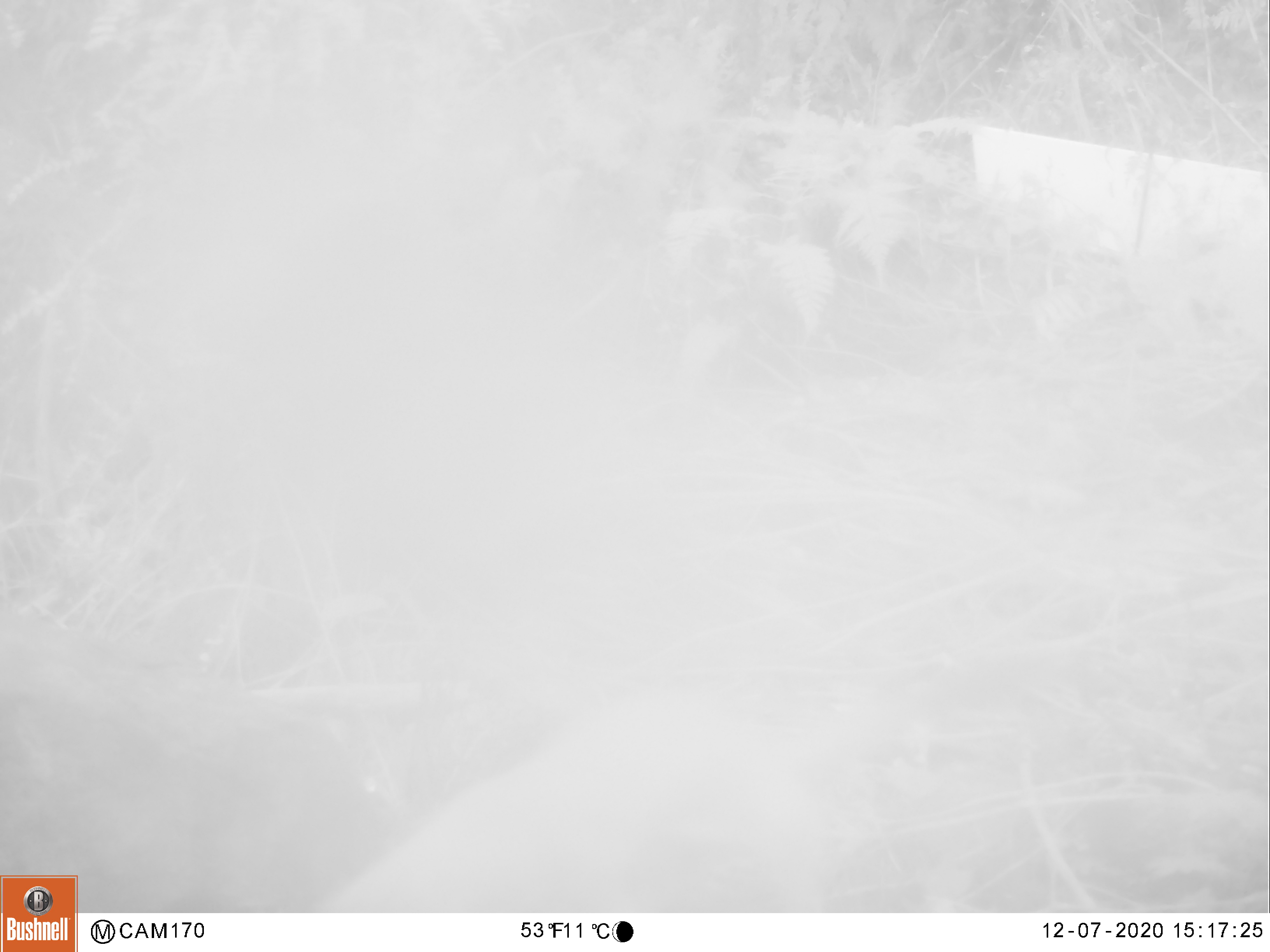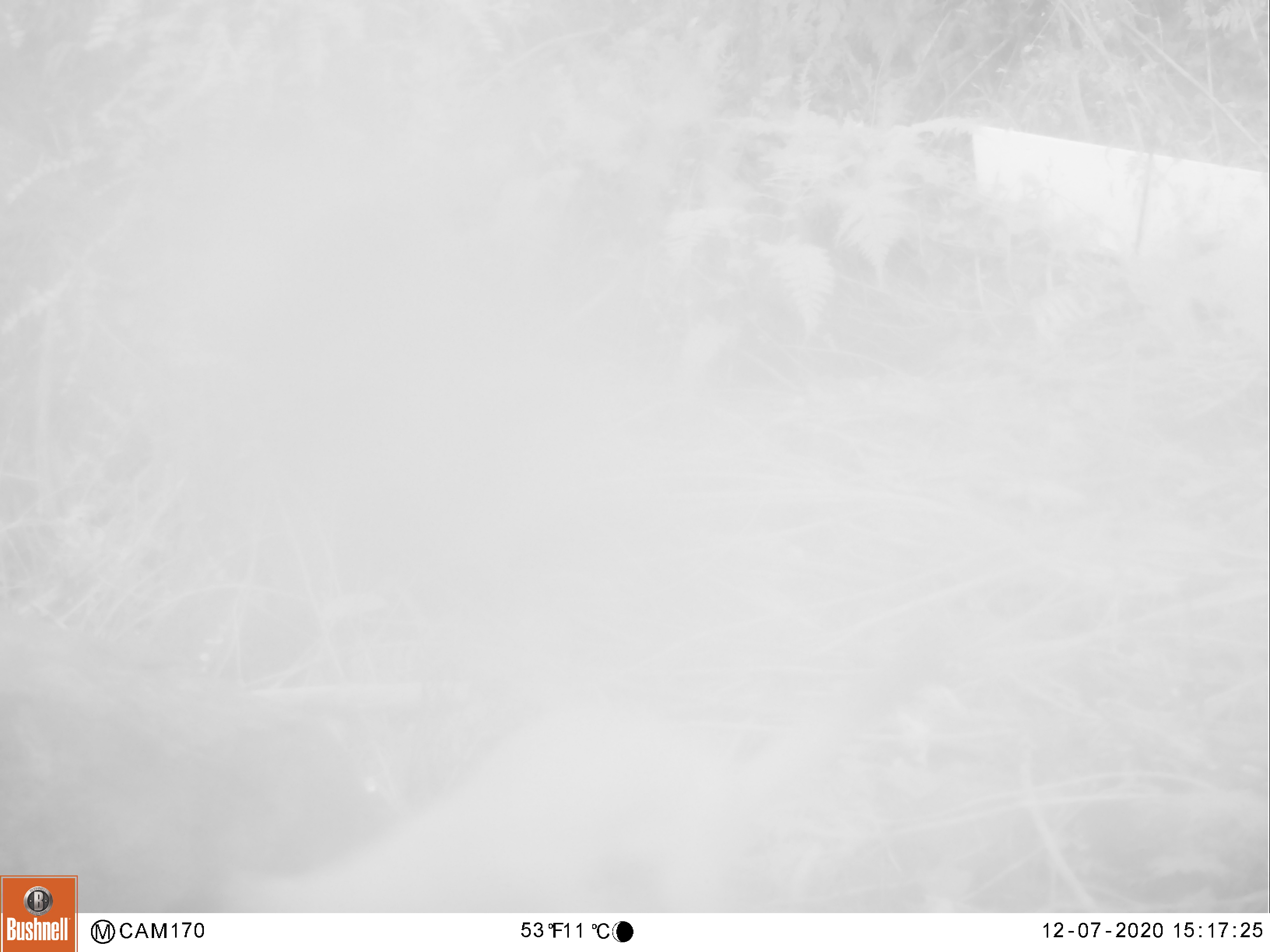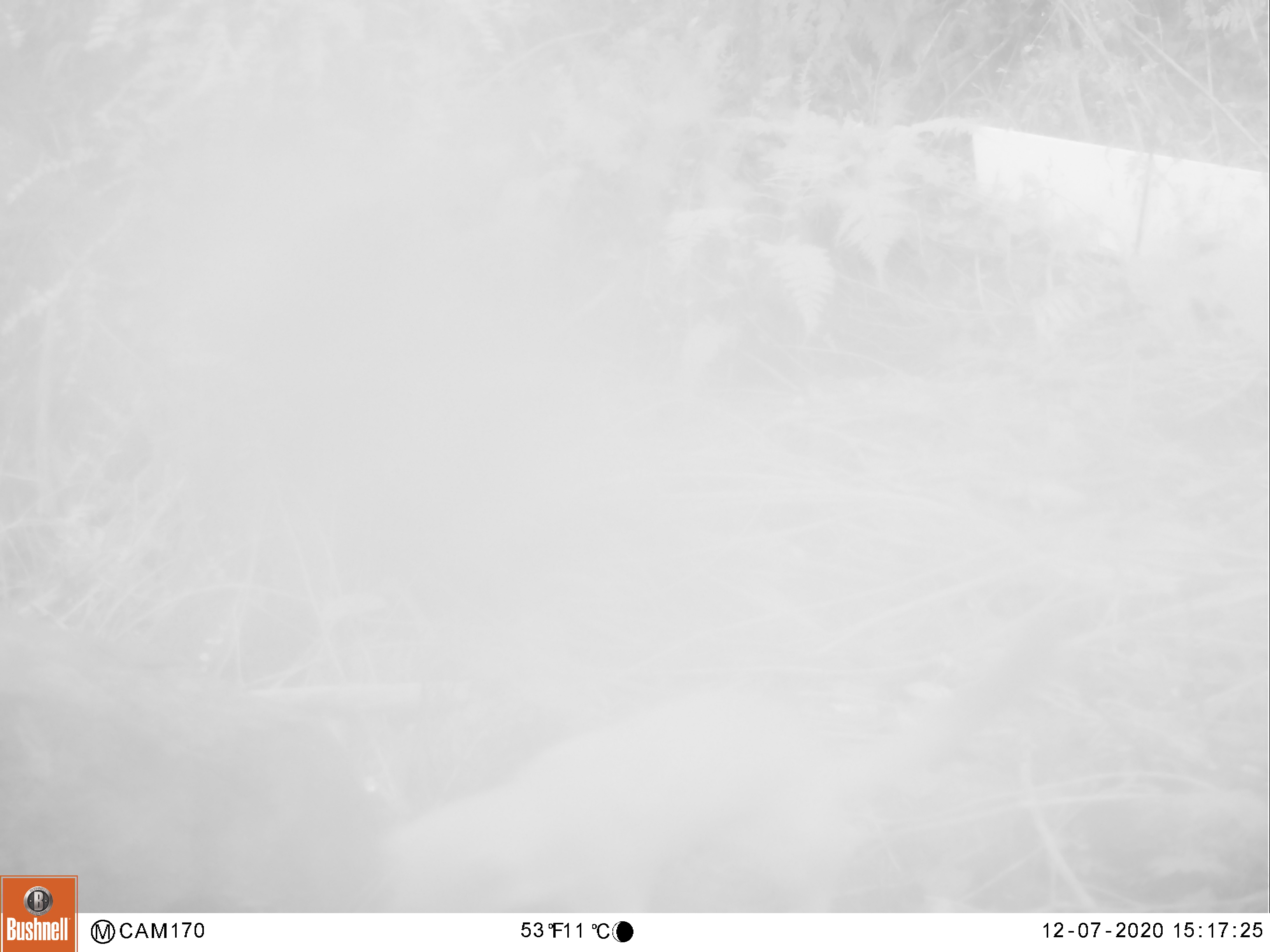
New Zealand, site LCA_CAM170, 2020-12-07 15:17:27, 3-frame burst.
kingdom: Animalia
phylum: Chordata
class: Mammalia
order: Carnivora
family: Mustelidae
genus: Mustela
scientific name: Mustela erminea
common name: stoat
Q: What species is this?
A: Stoat (Mustela erminea).